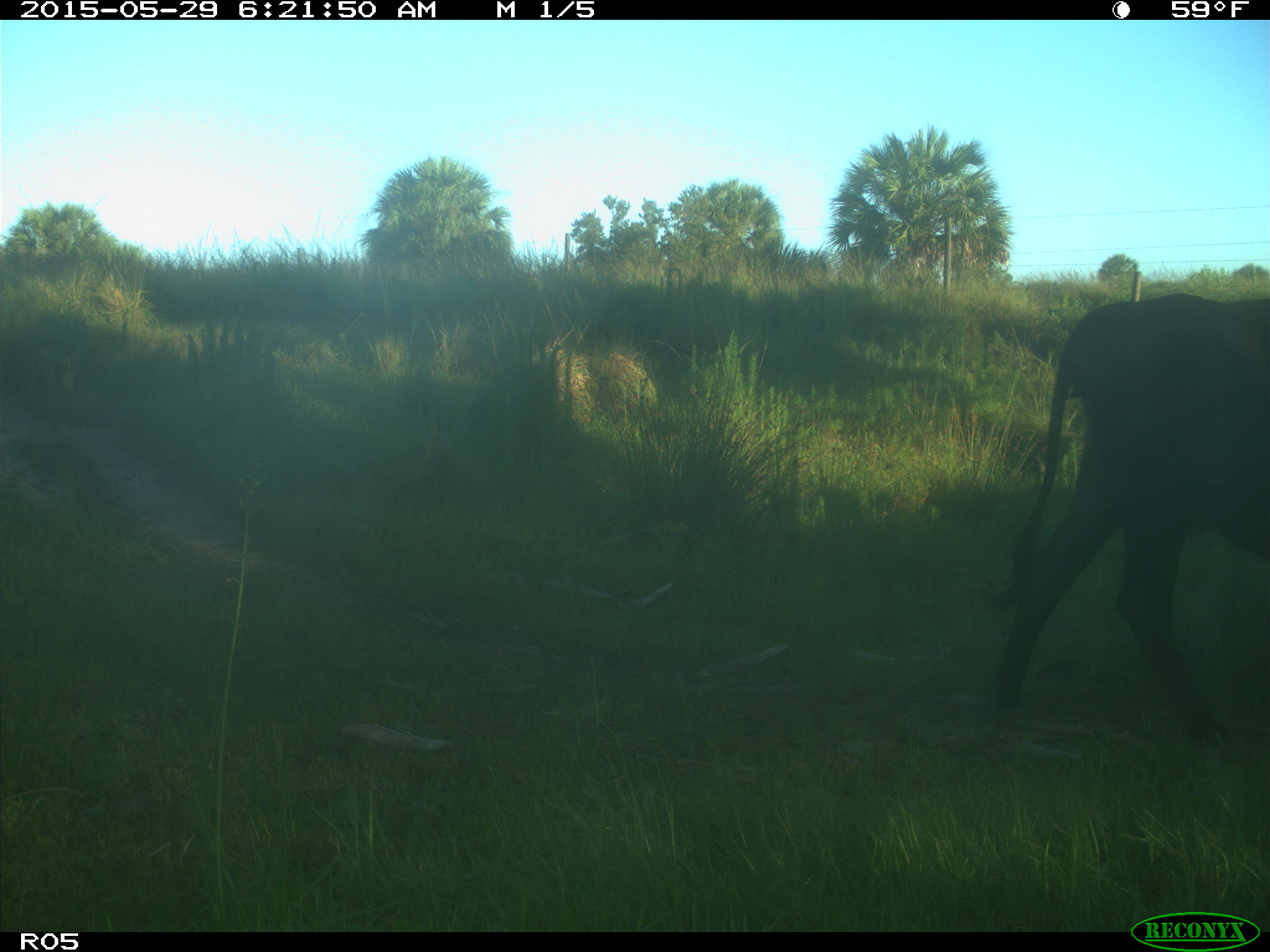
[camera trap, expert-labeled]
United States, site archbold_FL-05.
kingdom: Animalia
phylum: Chordata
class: Mammalia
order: Artiodactyla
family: Bovidae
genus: Bos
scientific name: Bos taurus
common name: domestic cow